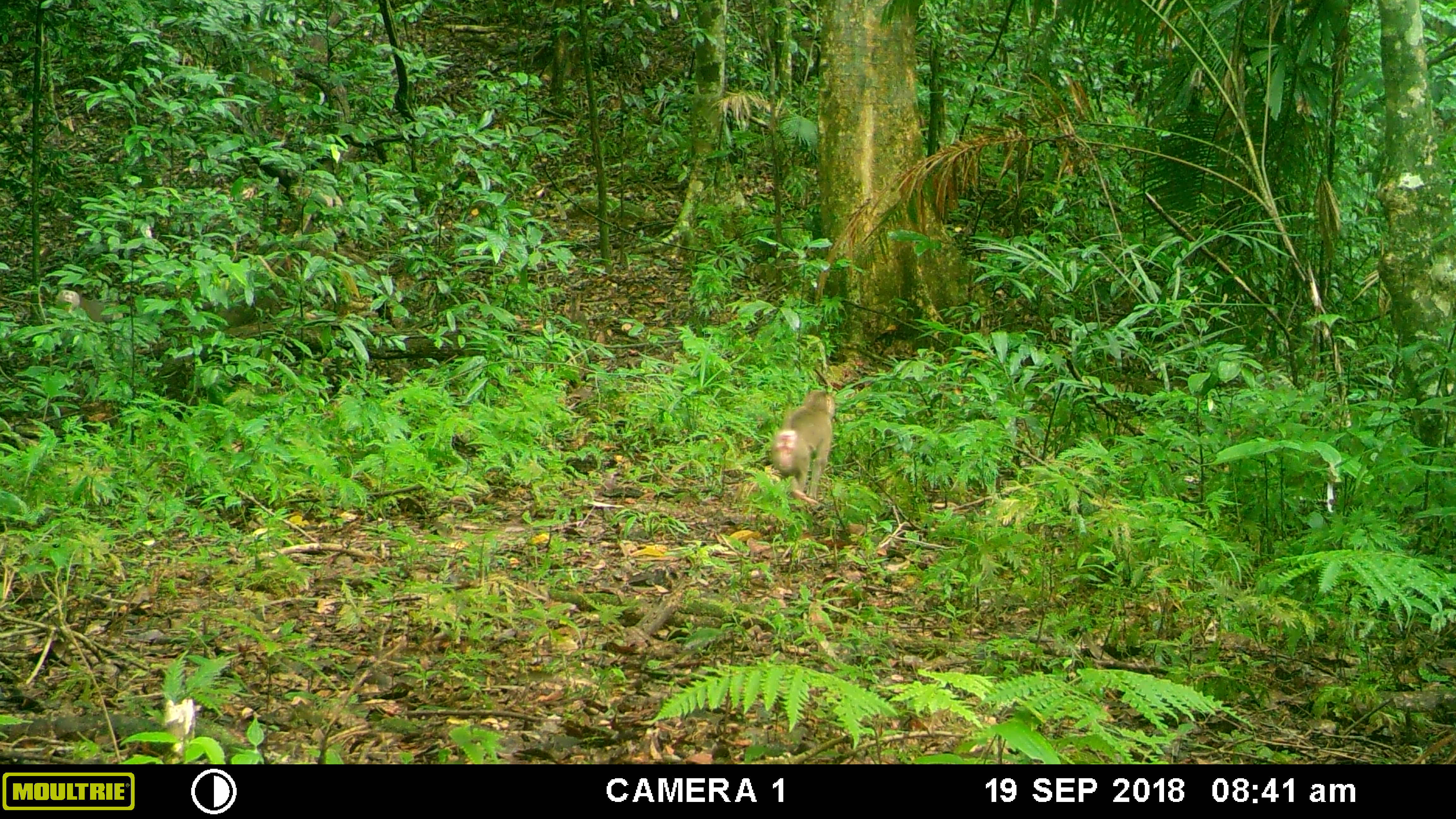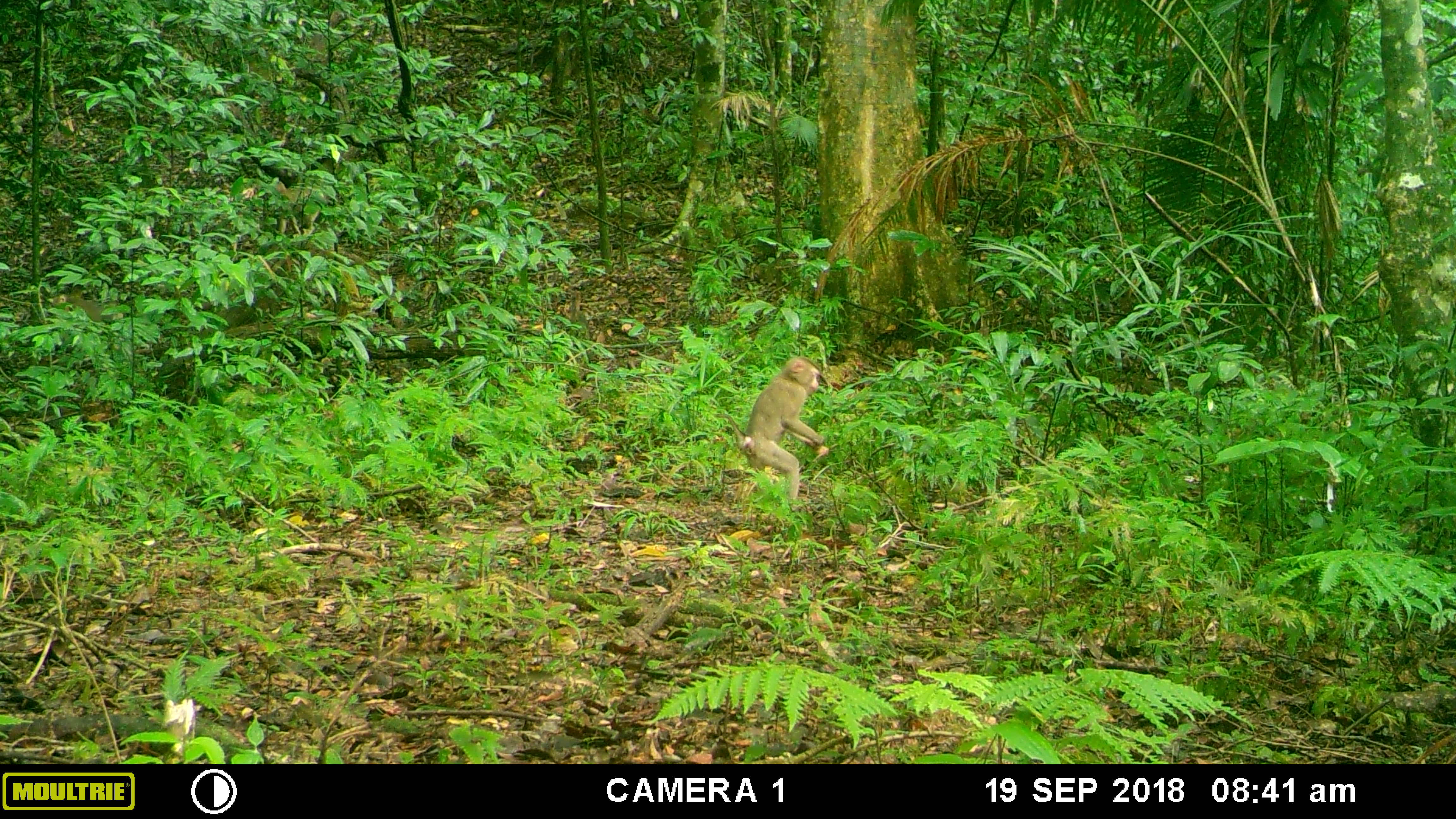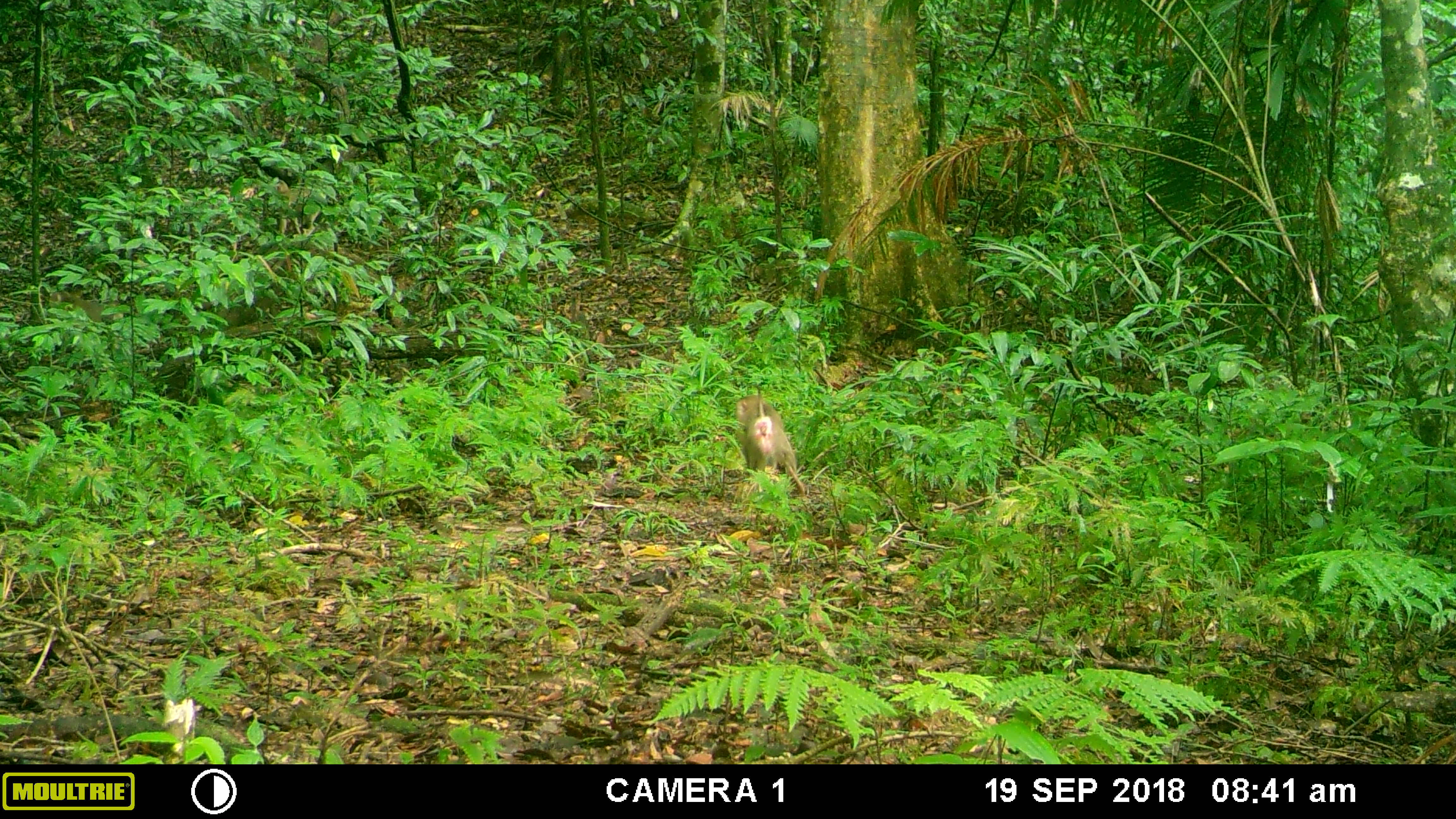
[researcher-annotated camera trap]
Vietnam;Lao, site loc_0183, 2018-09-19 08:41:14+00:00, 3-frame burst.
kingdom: Animalia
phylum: Chordata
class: Mammalia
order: Primates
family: Cercopithecidae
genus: Macaca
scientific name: Macaca nemestrina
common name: pig-tailed macaque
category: pig tailed macaque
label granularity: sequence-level